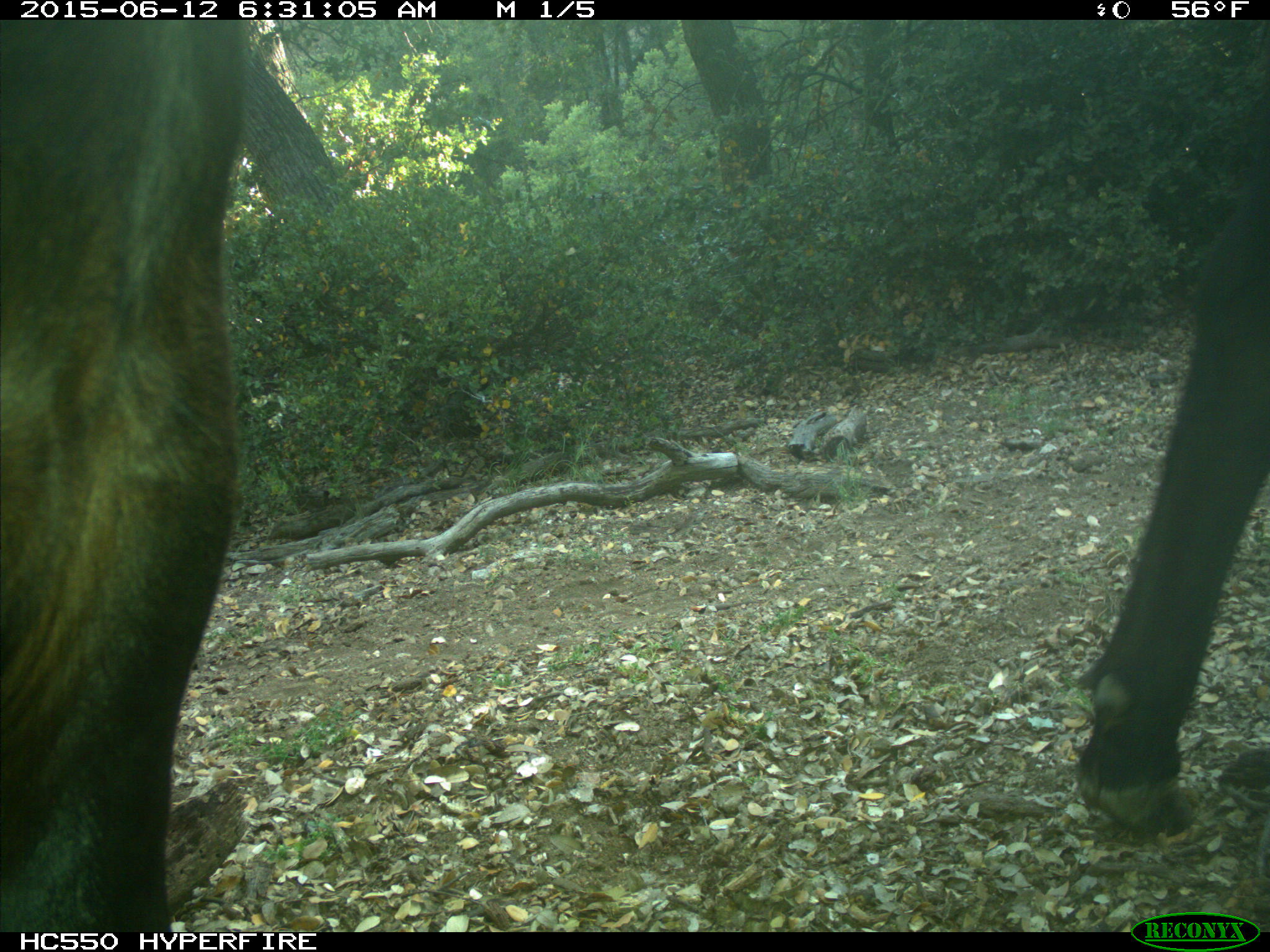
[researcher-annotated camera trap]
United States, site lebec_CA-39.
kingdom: Animalia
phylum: Chordata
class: Mammalia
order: Artiodactyla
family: Bovidae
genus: Bos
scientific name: Bos taurus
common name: domestic cow